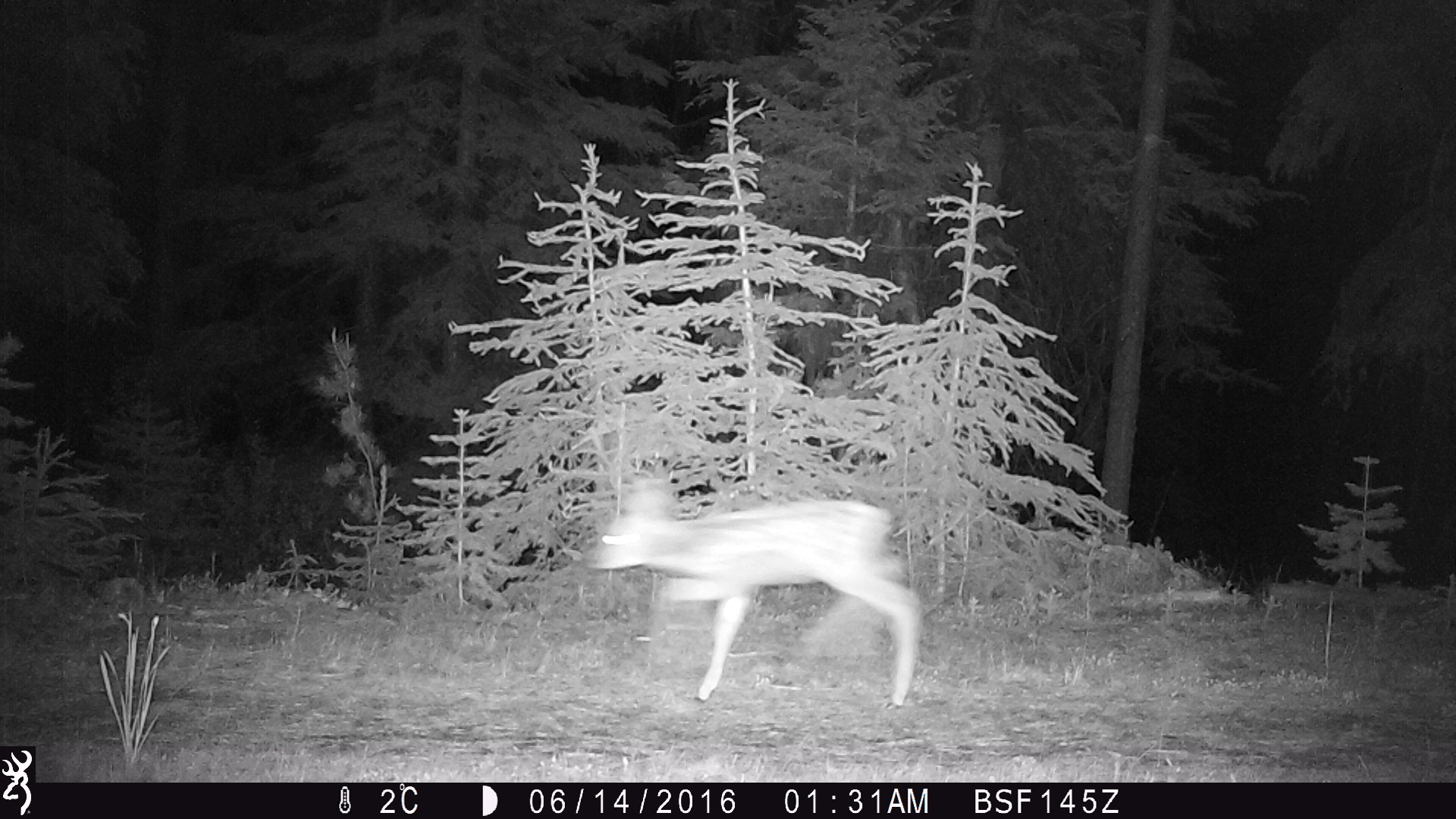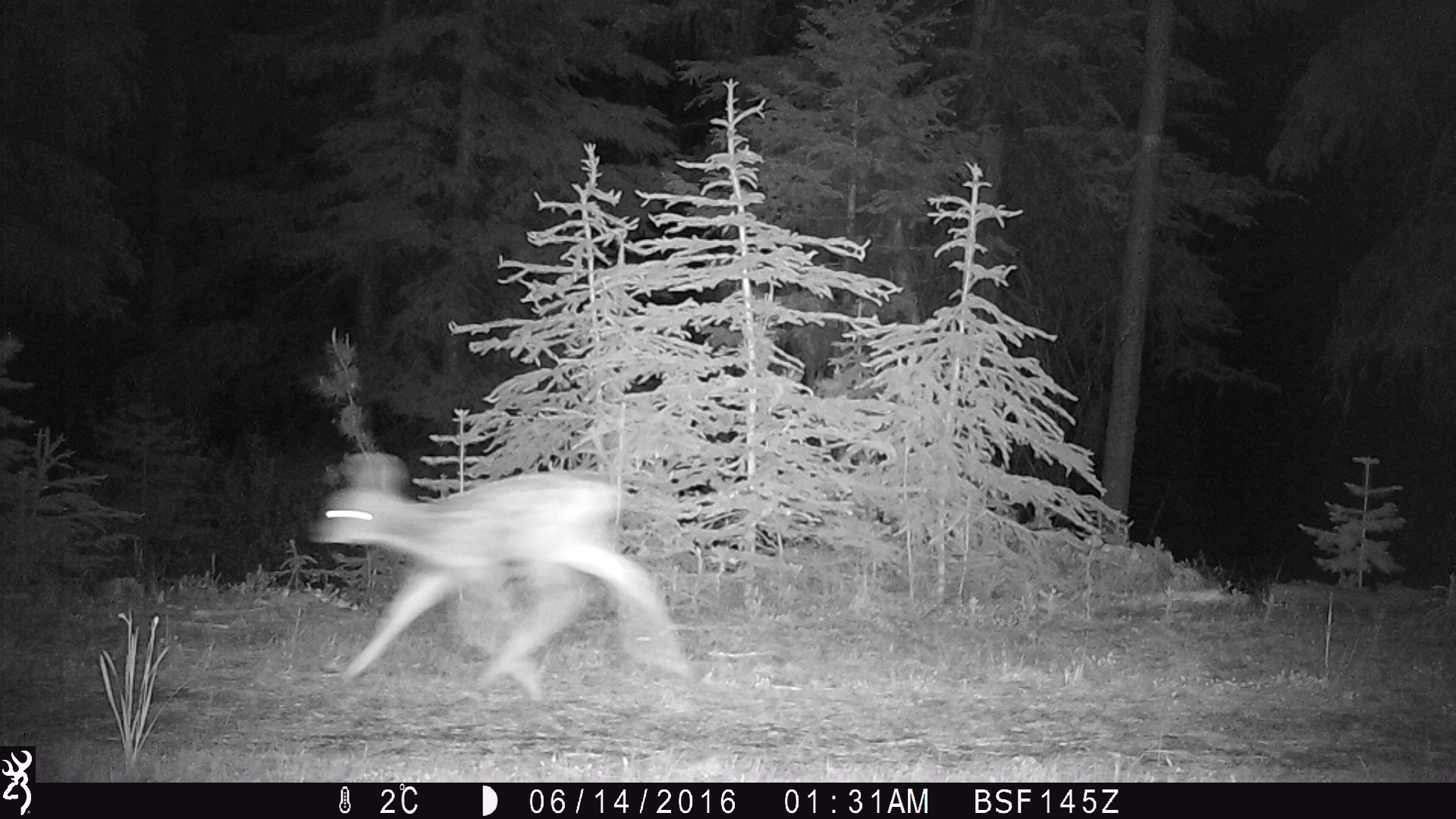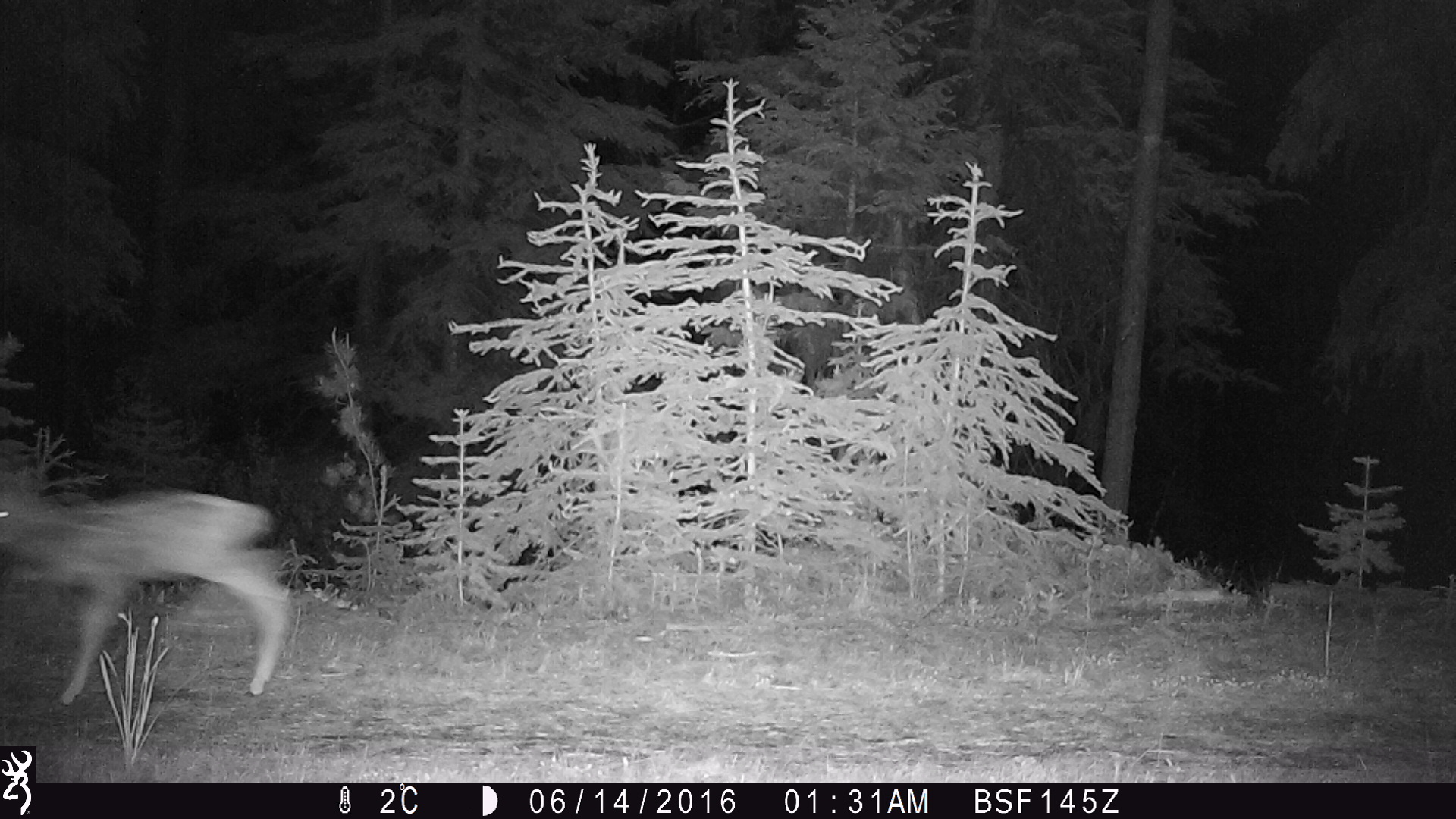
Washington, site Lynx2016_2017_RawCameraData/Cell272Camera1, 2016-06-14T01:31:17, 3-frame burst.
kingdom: Animalia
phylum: Chordata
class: Mammalia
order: Artiodactyla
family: Cervidae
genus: Odocoileus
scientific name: Odocoileus hemionus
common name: mule deer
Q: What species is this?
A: Odocoileus hemionus (mule deer).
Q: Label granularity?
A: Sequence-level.